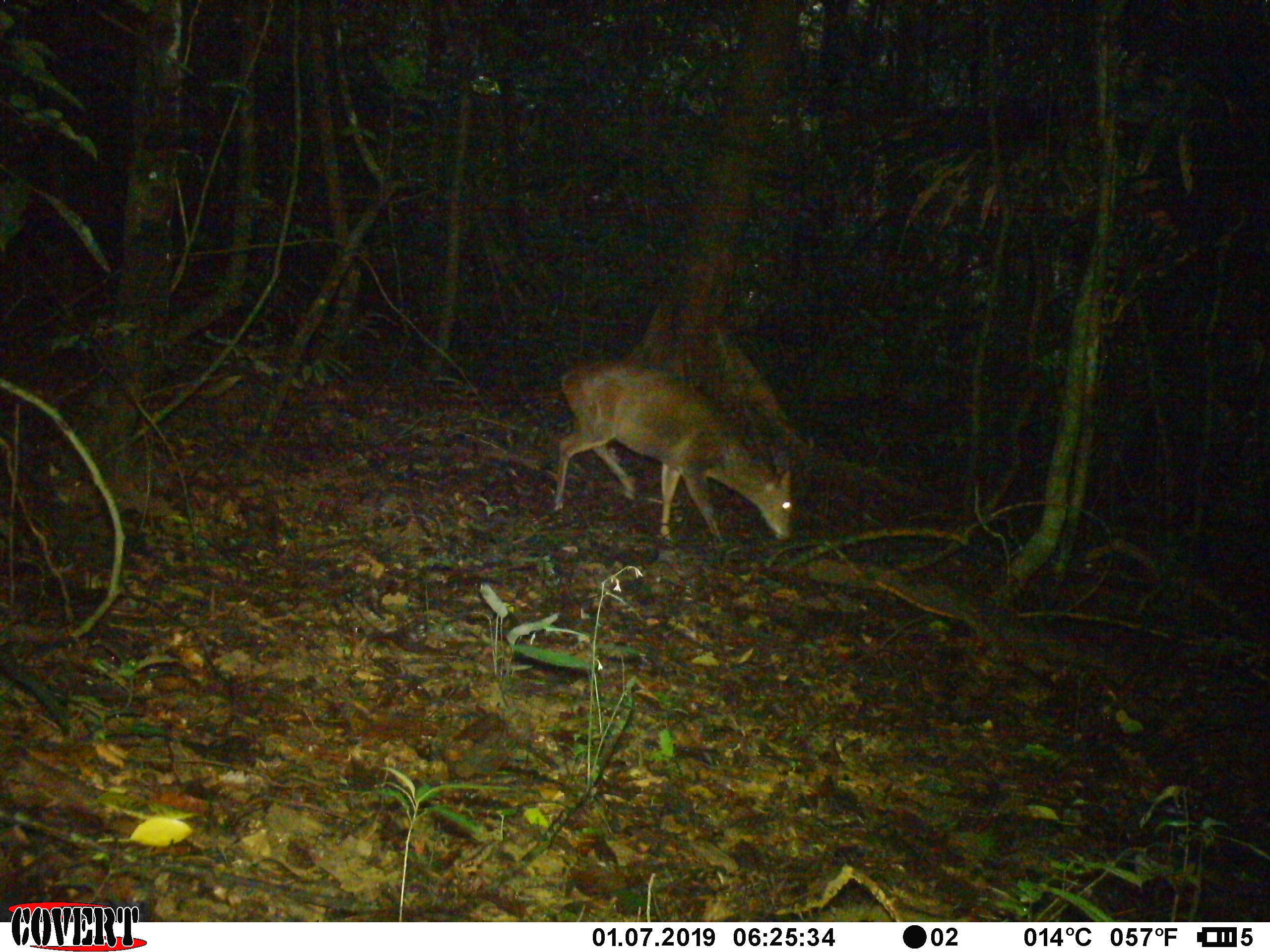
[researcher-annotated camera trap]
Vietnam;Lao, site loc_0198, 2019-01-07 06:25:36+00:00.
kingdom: Animalia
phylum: Chordata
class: Mammalia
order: Artiodactyla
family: Cervidae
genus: Muntiacus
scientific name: Muntiacus vuquangensis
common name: large-antlered muntjac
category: large antlered muntjac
Large antlered muntjac (large-antlered muntjac) (Muntiacus vuquangensis). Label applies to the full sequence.